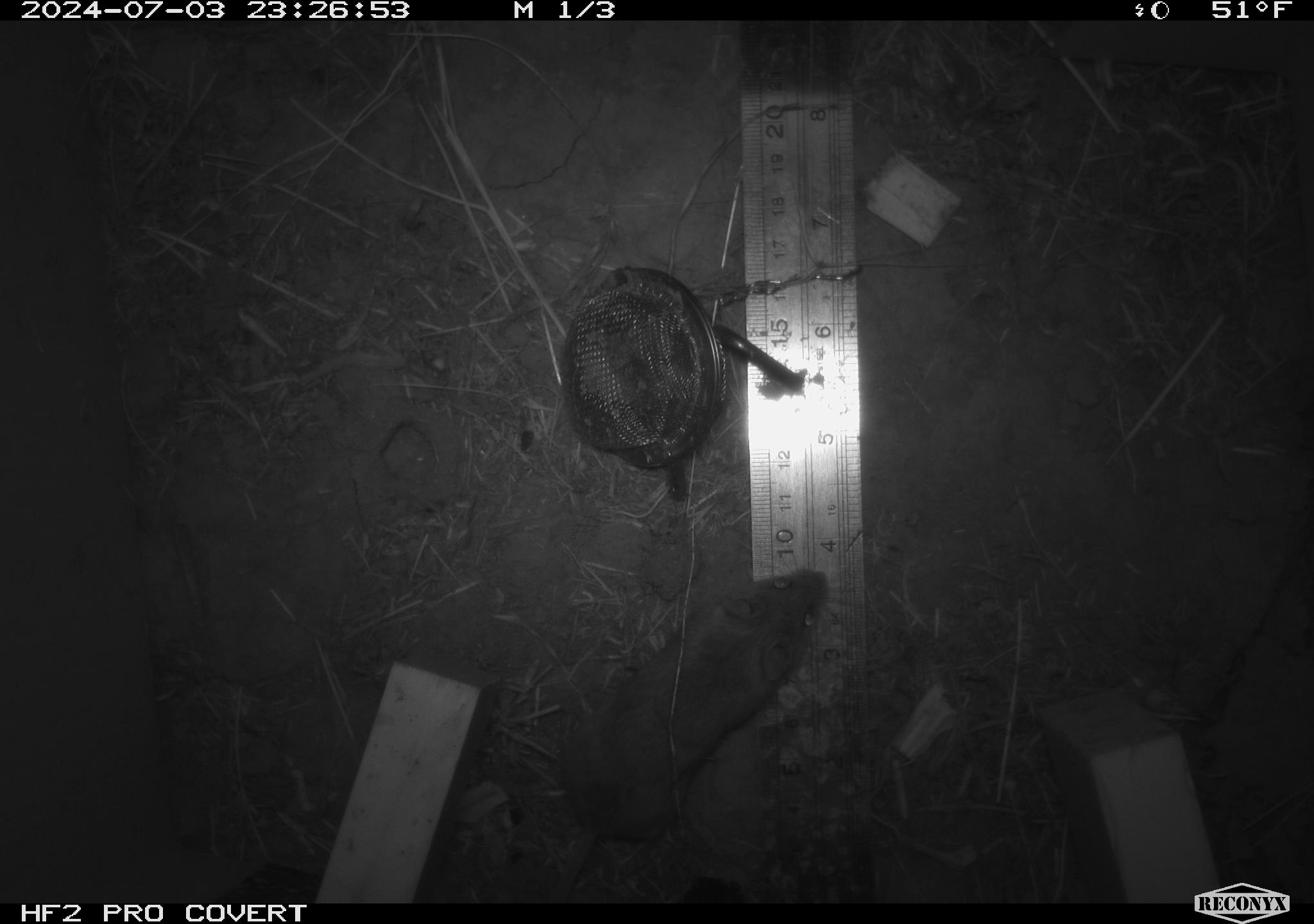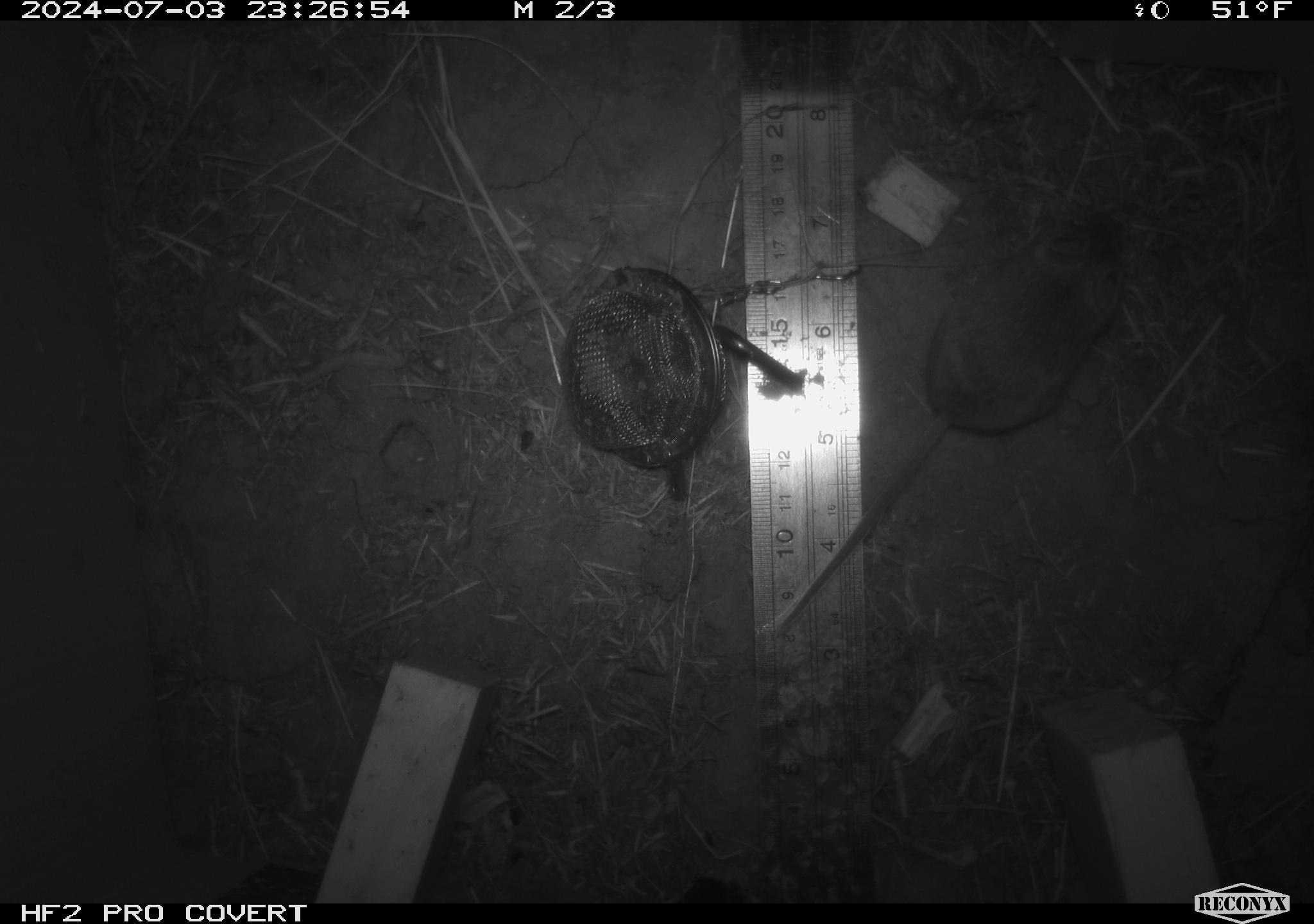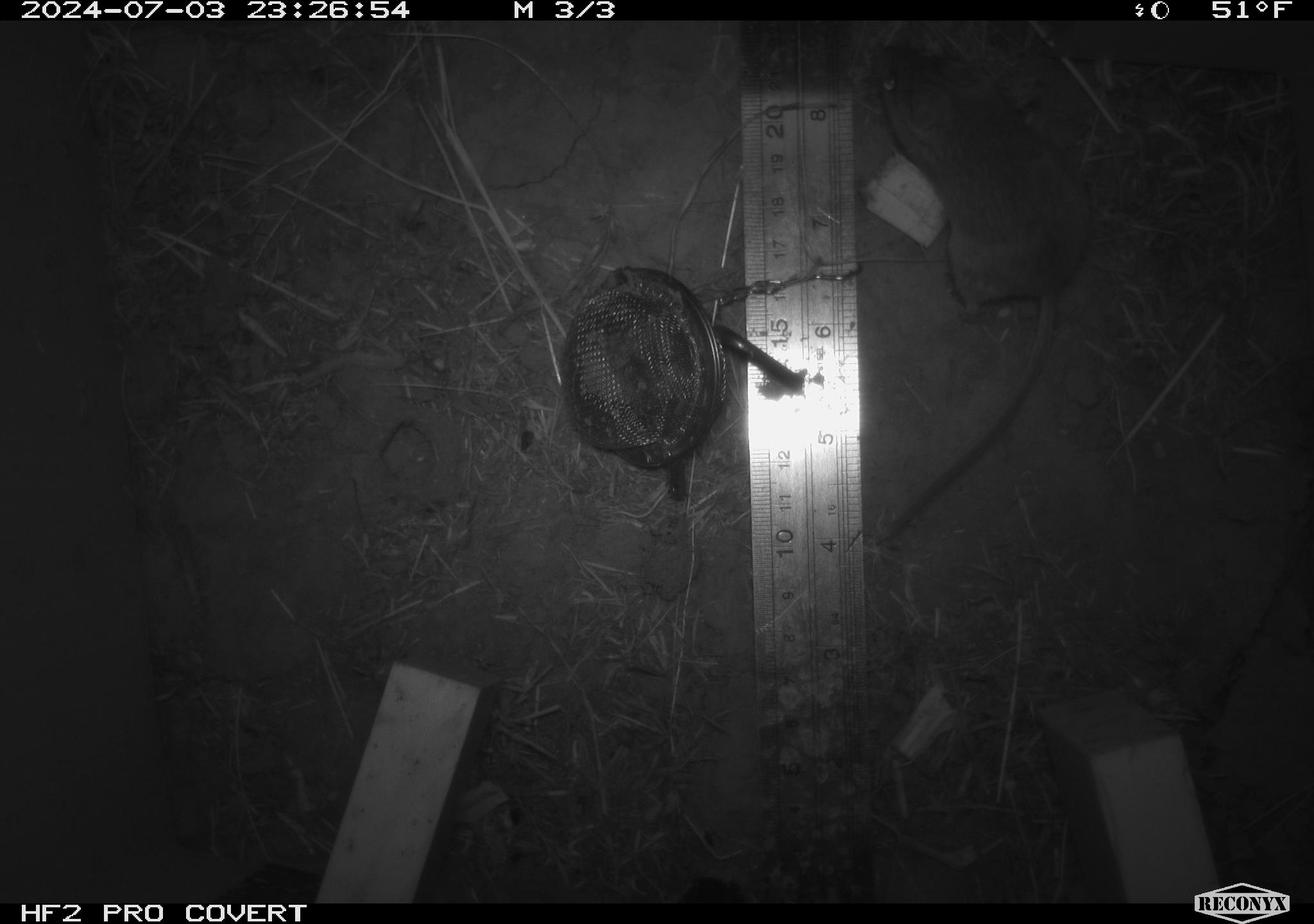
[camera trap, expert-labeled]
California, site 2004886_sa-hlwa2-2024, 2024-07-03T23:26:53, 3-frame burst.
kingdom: Animalia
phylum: Chordata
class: Mammalia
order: Rodentia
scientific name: Rodentia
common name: mouse species